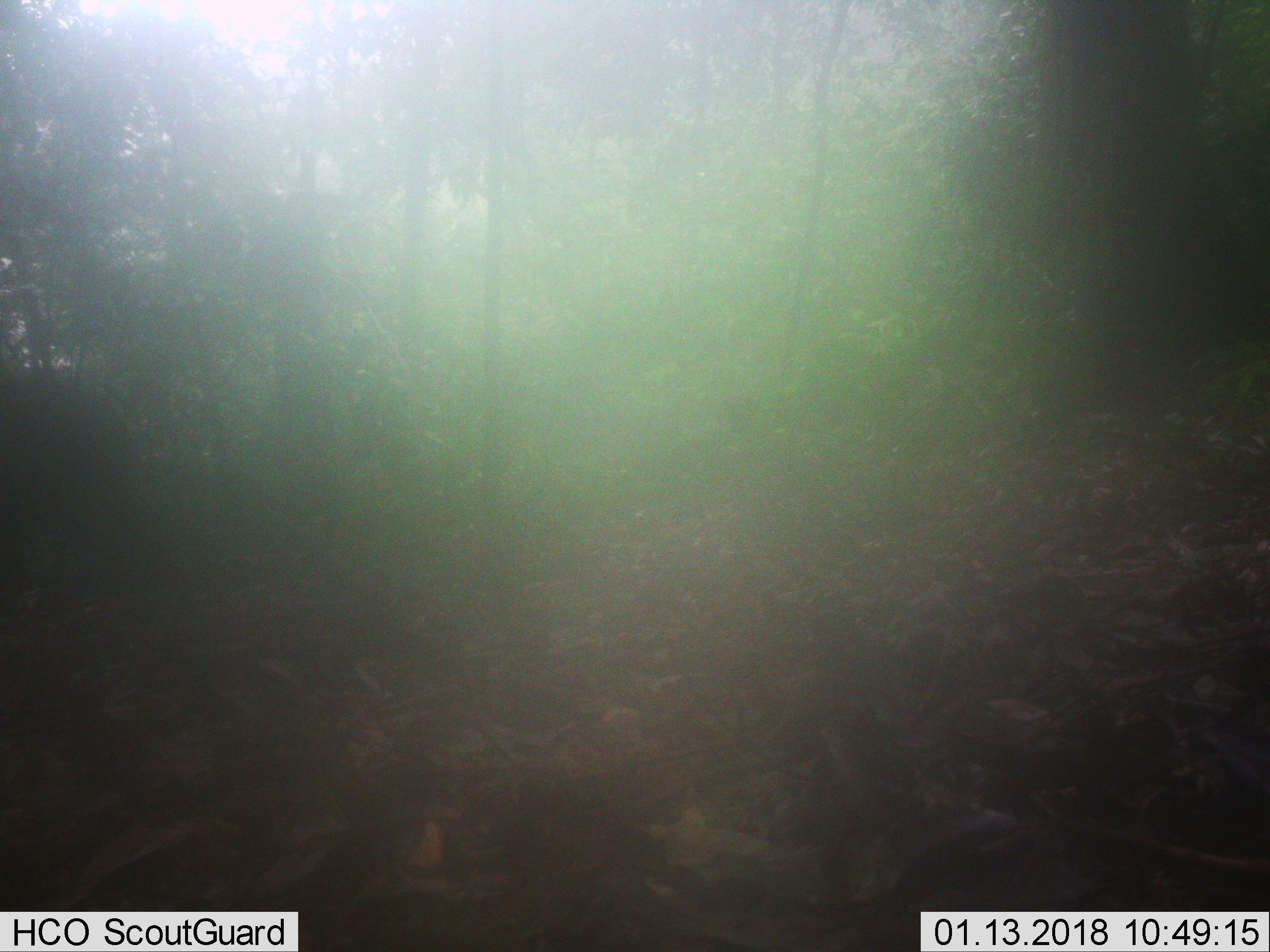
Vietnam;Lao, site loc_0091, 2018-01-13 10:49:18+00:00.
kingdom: Animalia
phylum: Chordata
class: Mammalia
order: Artiodactyla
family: Suidae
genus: Sus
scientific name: Sus scrofa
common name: eurasian wild pig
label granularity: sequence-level